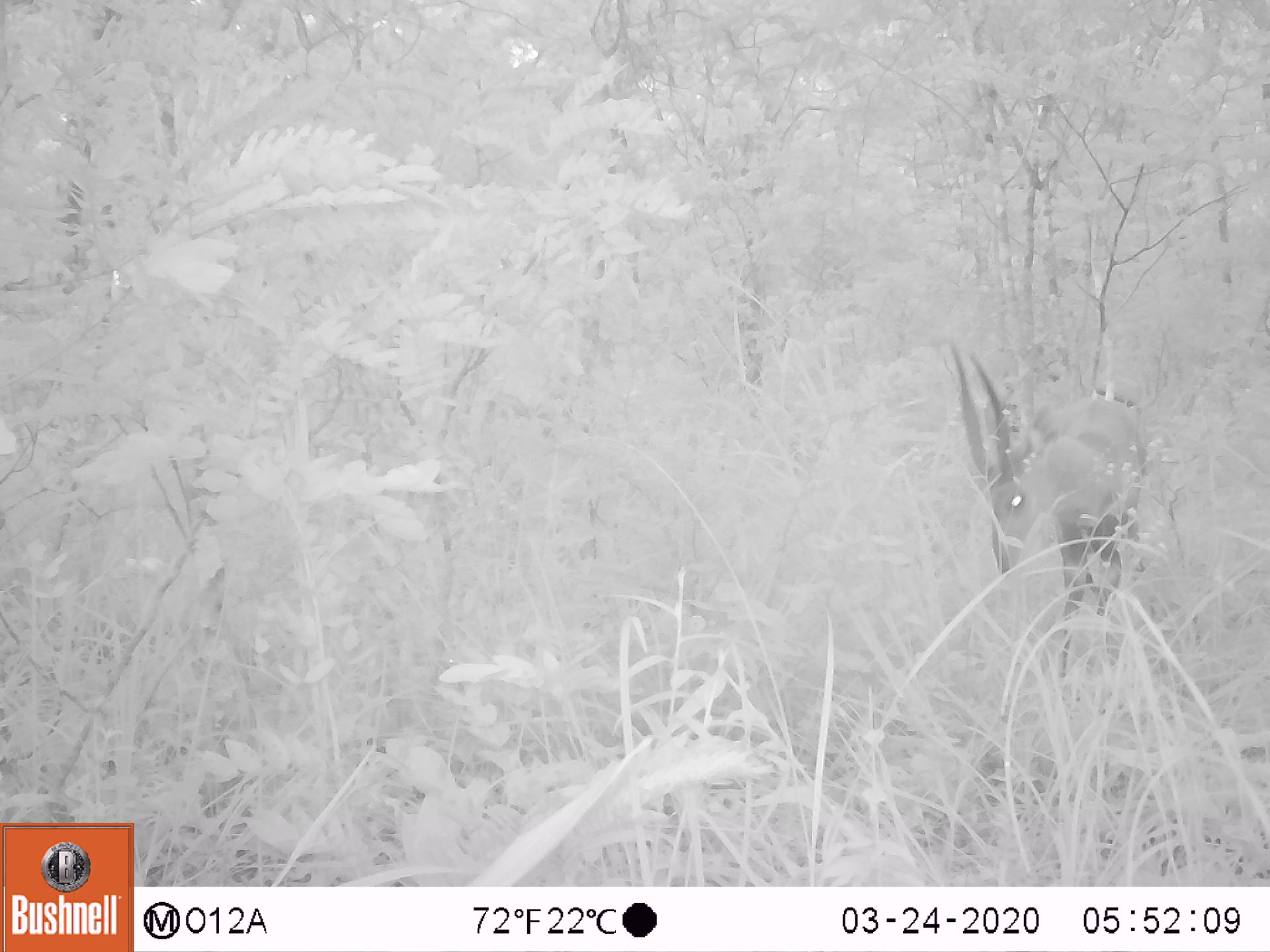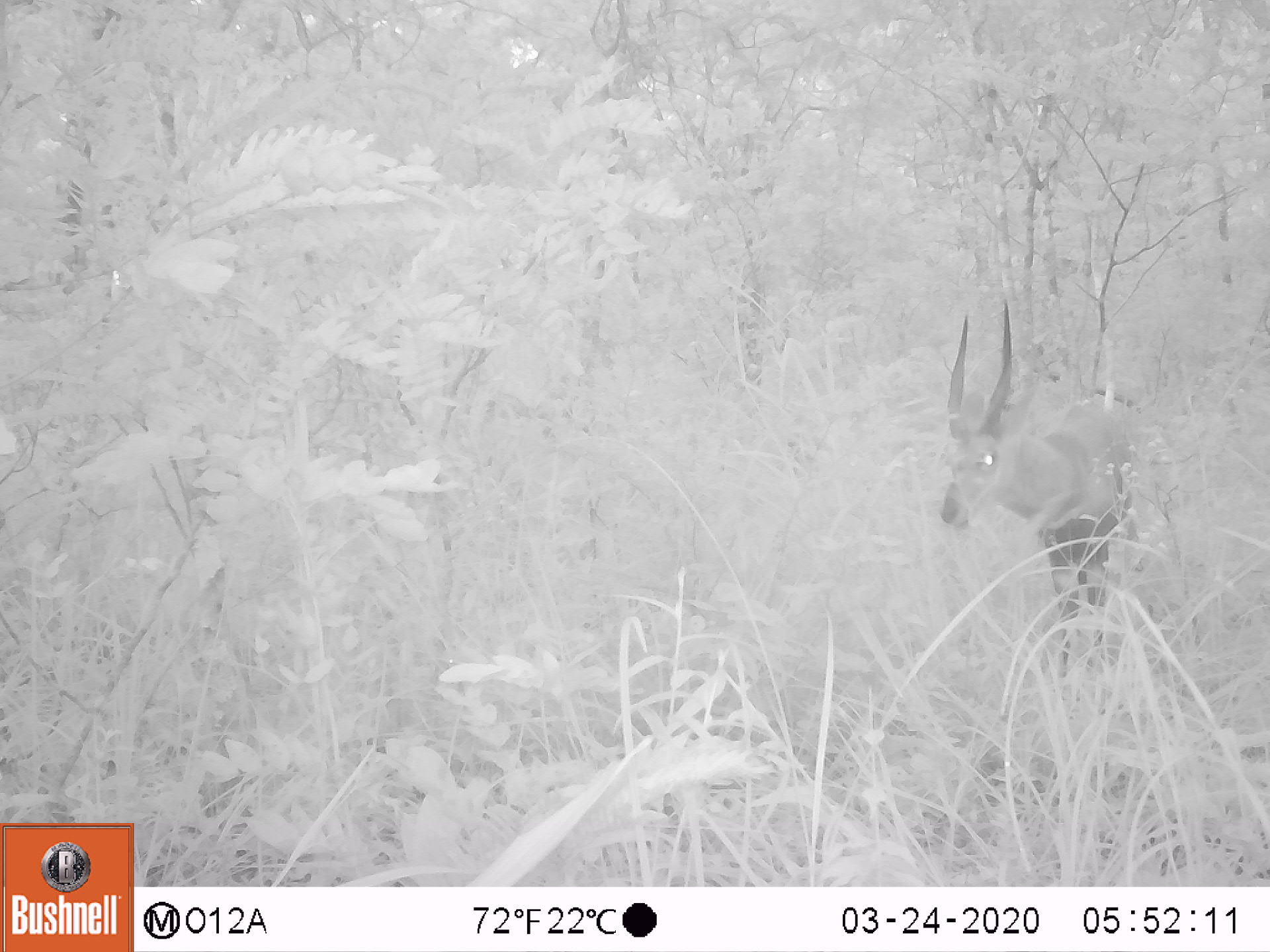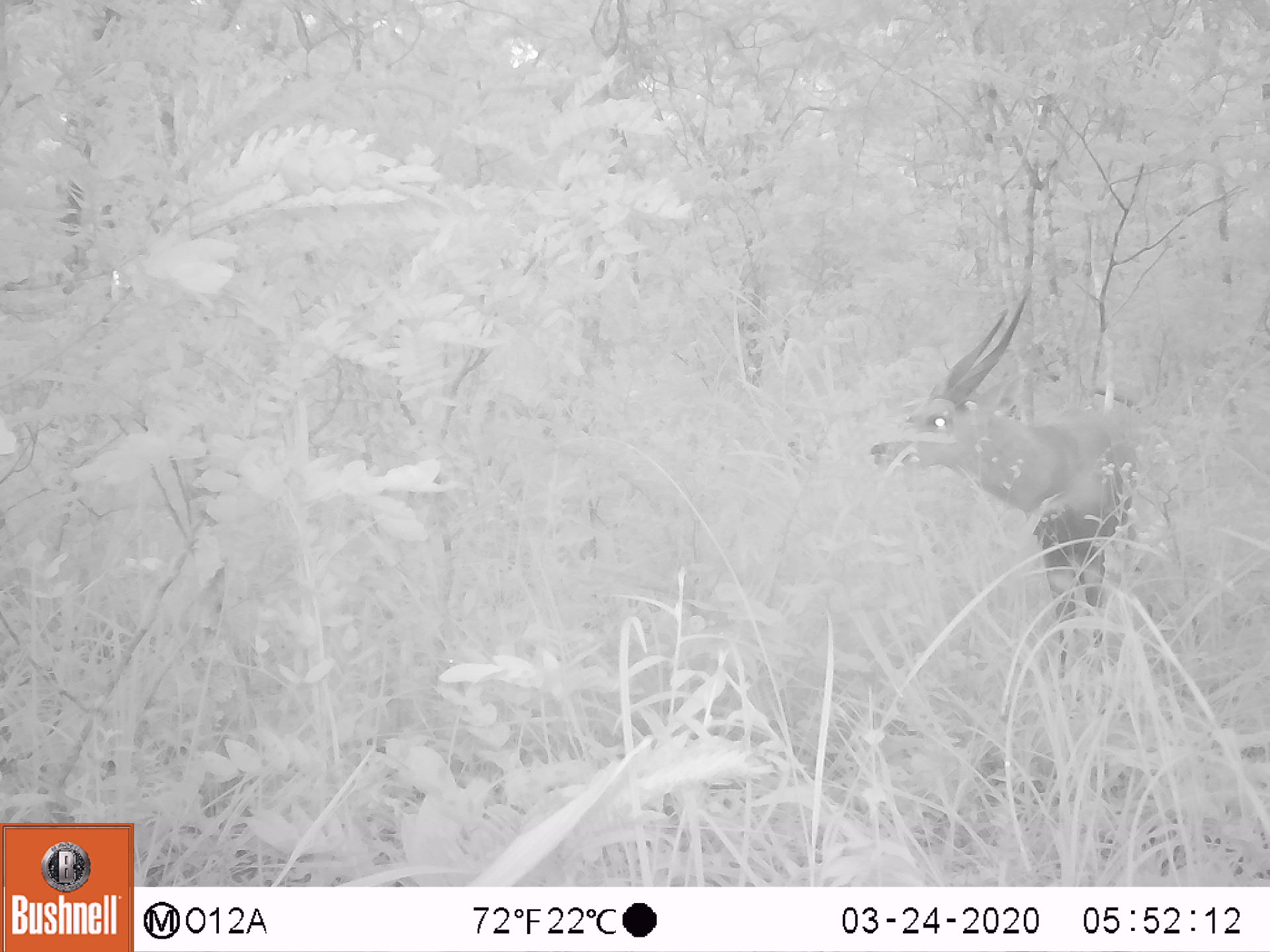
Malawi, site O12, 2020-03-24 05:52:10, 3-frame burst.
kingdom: Animalia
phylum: Chordata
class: Mammalia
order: Artiodactyla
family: Bovidae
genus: Tragelaphus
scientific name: Tragelaphus sylvaticus sylvaticus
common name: cape bushbuck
Cape bushbuck (Tragelaphus sylvaticus sylvaticus), count 1.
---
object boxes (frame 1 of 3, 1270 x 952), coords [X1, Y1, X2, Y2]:
cape bushbuck: [943, 332, 1194, 683]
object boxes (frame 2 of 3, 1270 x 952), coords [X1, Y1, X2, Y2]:
cape bushbuck: [929, 291, 1161, 693]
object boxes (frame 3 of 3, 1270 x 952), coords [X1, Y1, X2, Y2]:
cape bushbuck: [857, 290, 1140, 684]